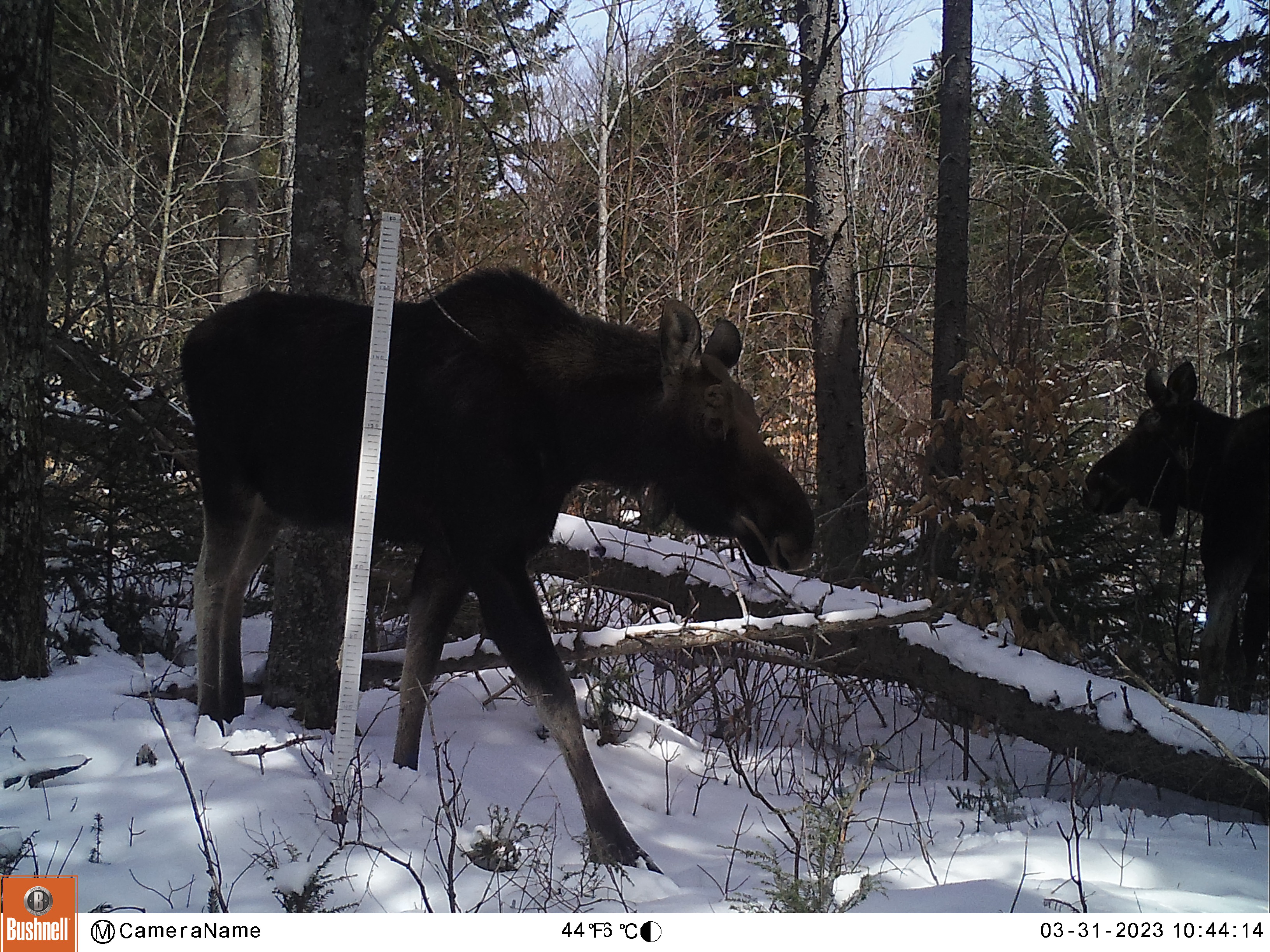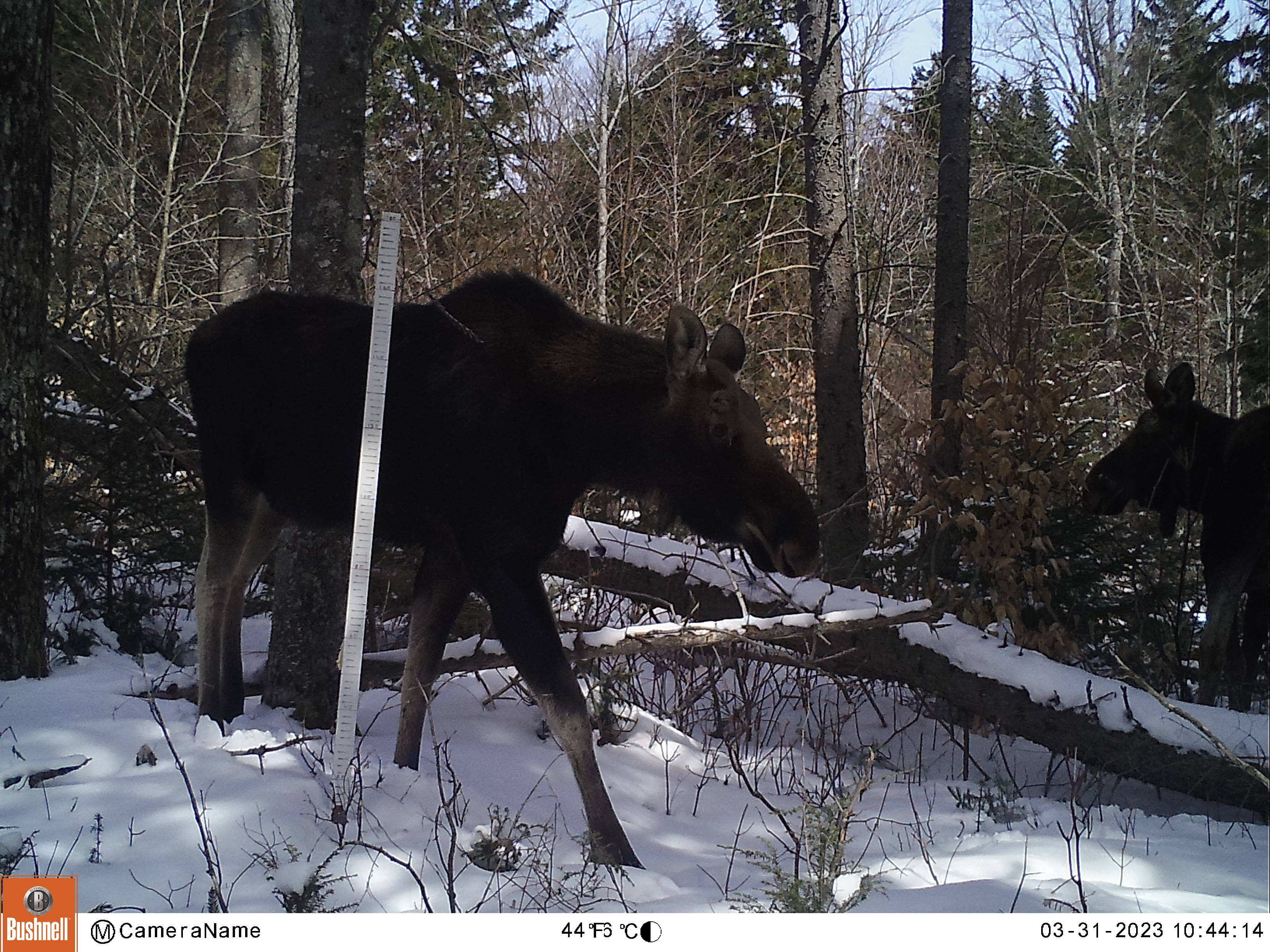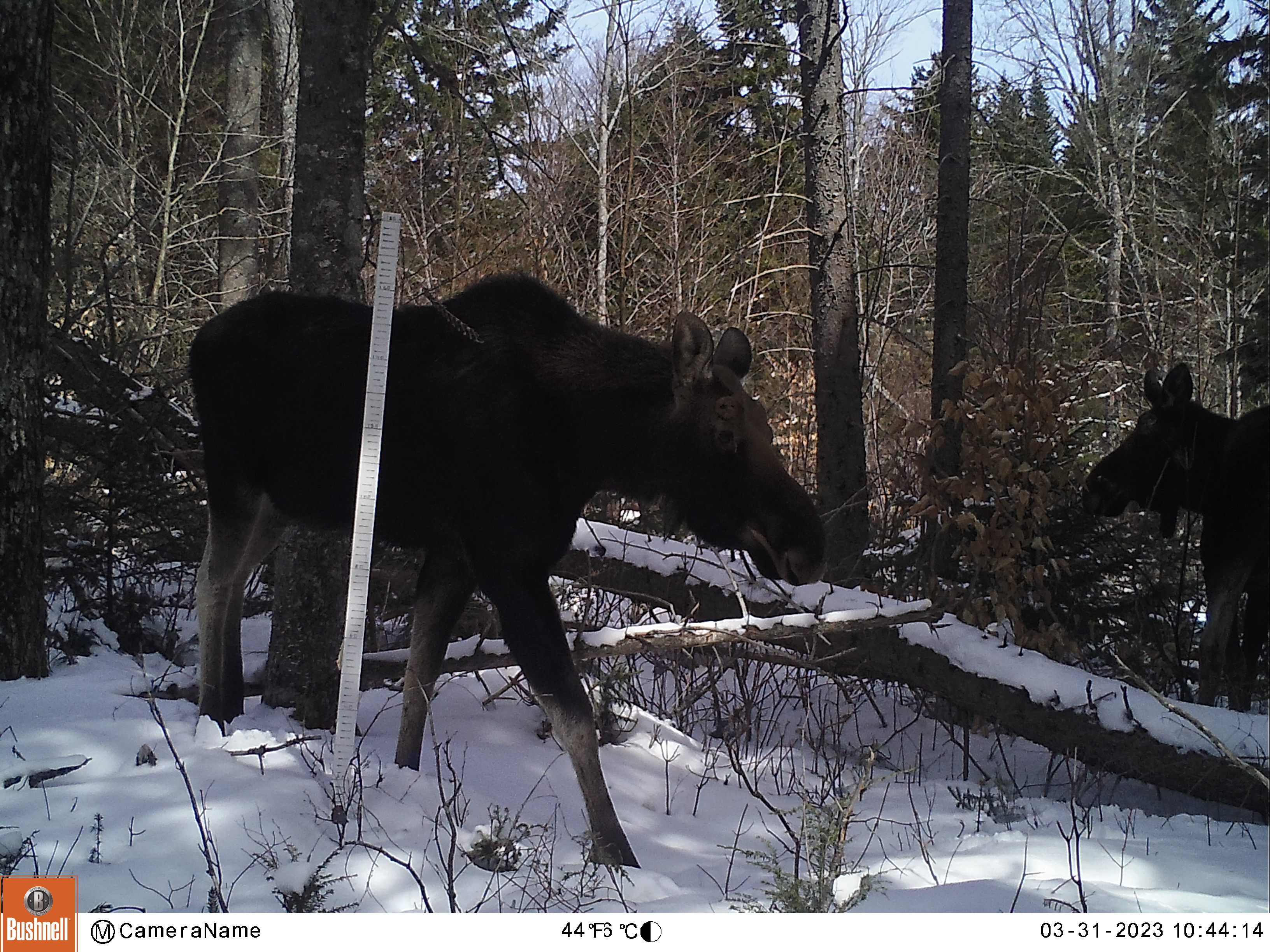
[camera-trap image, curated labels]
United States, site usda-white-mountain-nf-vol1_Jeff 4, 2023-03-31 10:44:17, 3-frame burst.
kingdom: Animalia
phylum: Chordata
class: Mammalia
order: Artiodactyla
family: Cervidae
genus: Alces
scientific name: Alces alces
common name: moose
Moose (Alces alces).